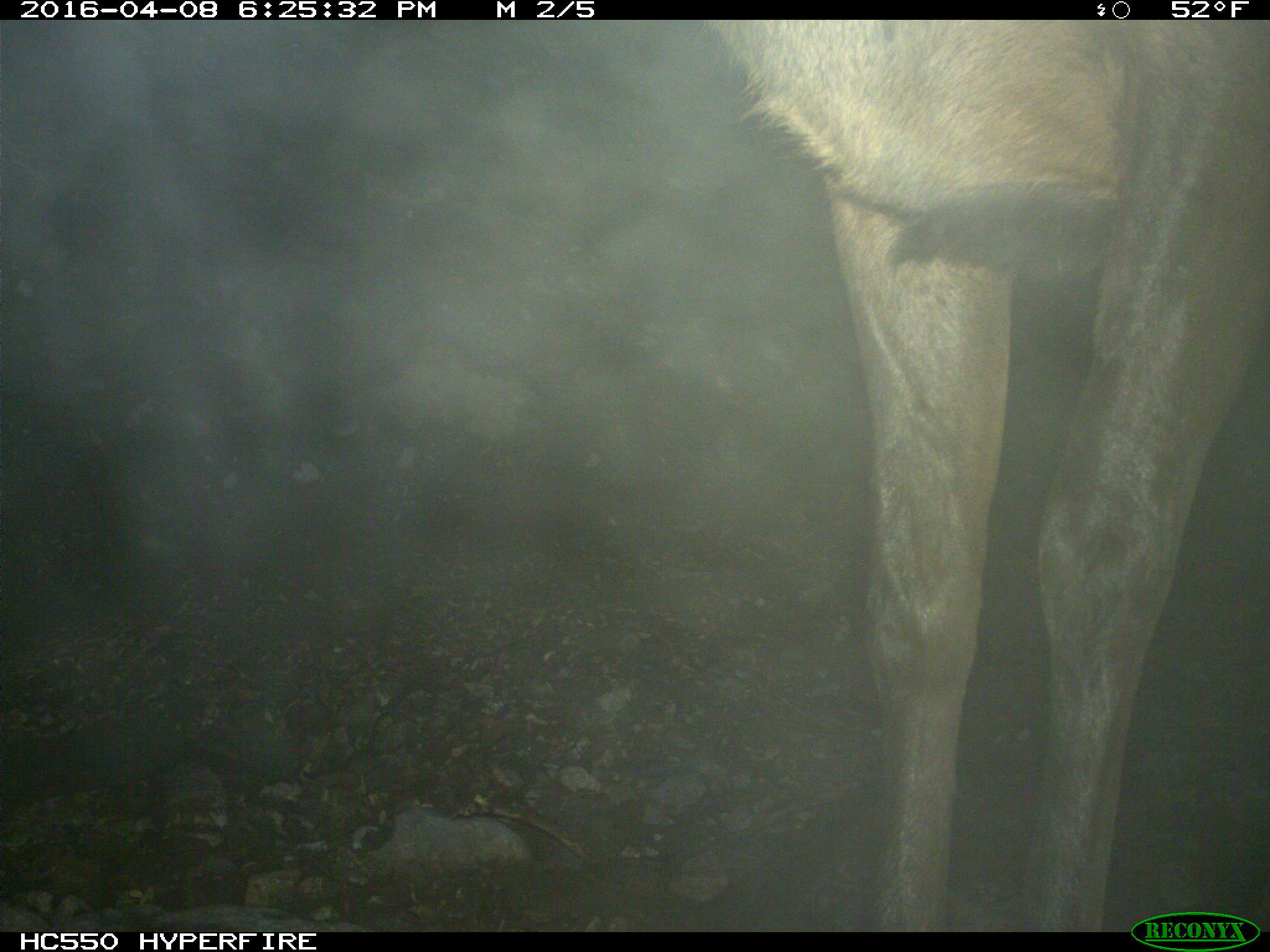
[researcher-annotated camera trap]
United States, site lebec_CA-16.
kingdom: Animalia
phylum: Chordata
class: Mammalia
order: Artiodactyla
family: Cervidae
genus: Cervus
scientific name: Cervus canadensis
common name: elk